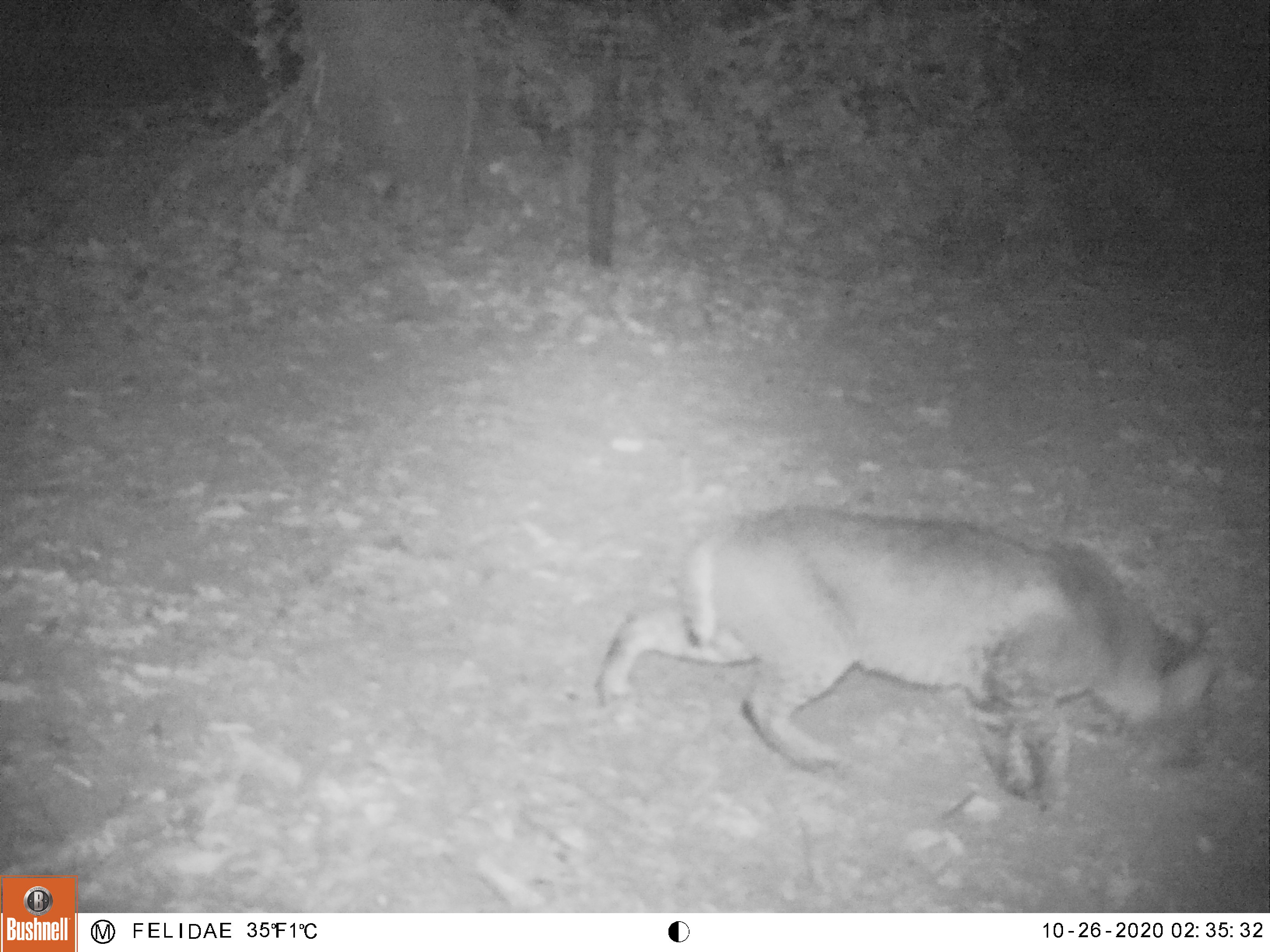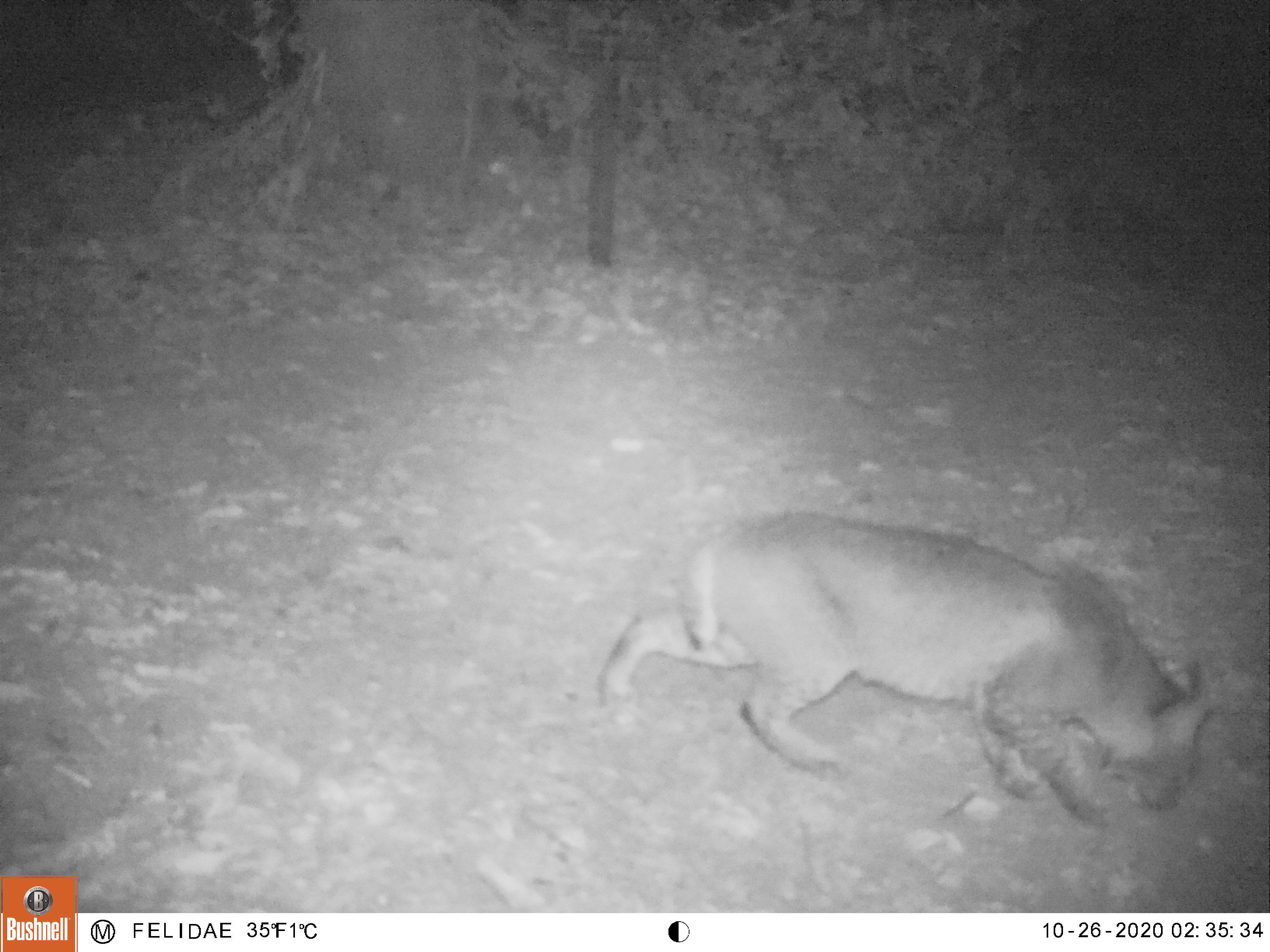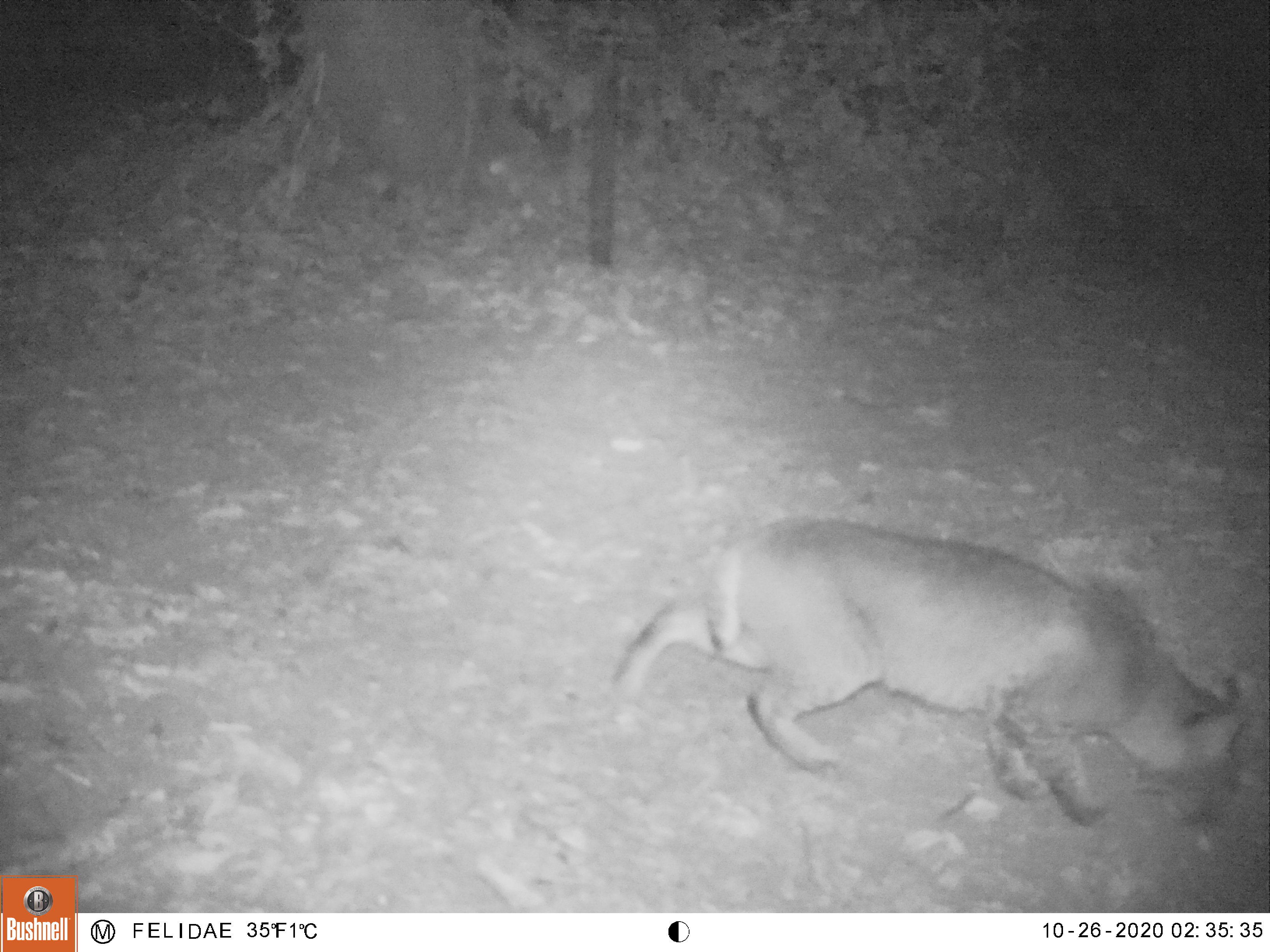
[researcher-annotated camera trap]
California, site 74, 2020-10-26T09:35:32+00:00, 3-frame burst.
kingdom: Animalia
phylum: Chordata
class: Mammalia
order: Carnivora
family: Felidae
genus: Lynx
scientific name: Lynx rufus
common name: bobcat